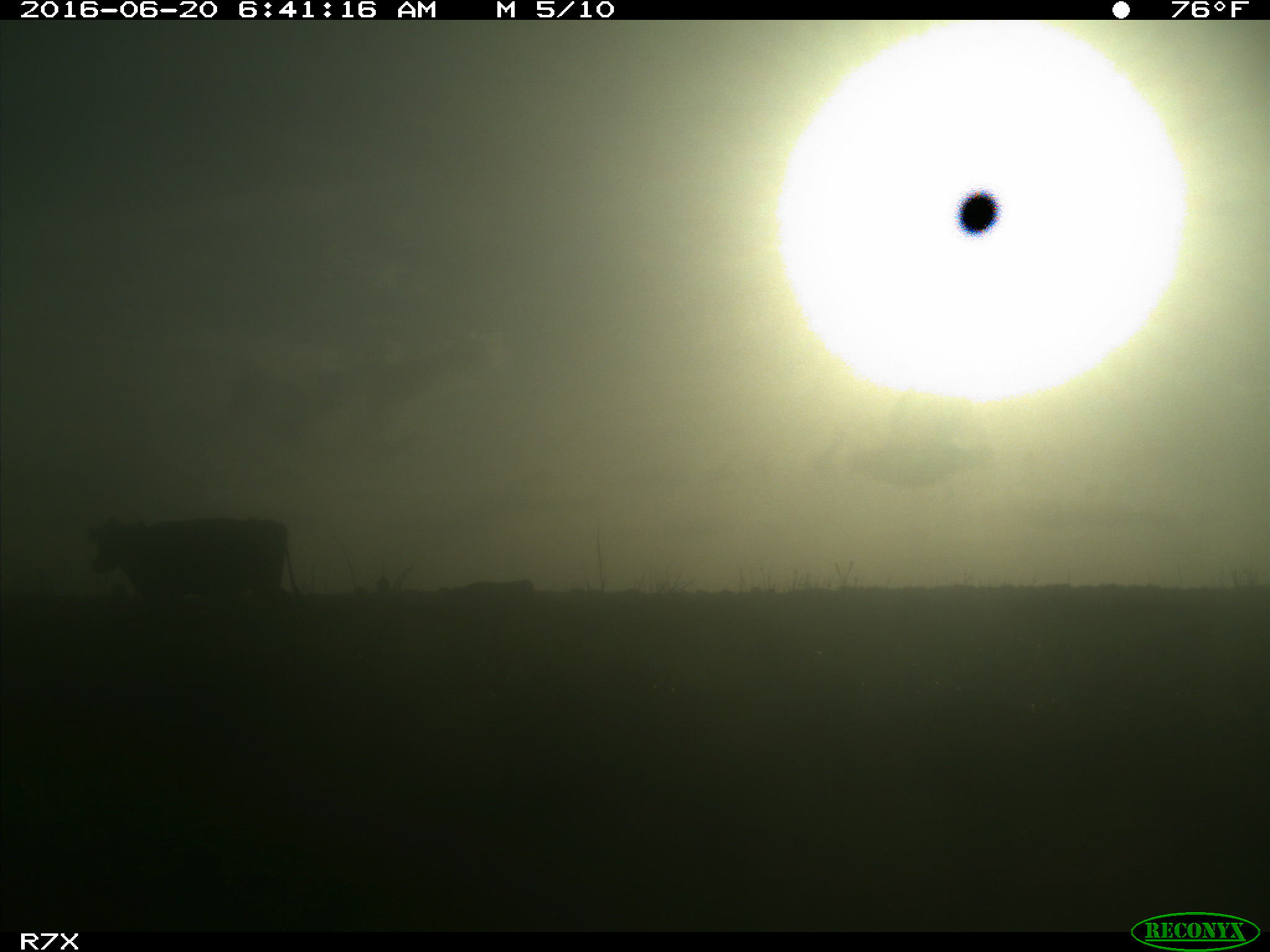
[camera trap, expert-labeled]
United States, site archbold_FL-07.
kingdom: Animalia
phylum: Chordata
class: Mammalia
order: Artiodactyla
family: Bovidae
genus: Bos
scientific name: Bos taurus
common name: domestic cow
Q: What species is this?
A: Bos taurus (domestic cow).